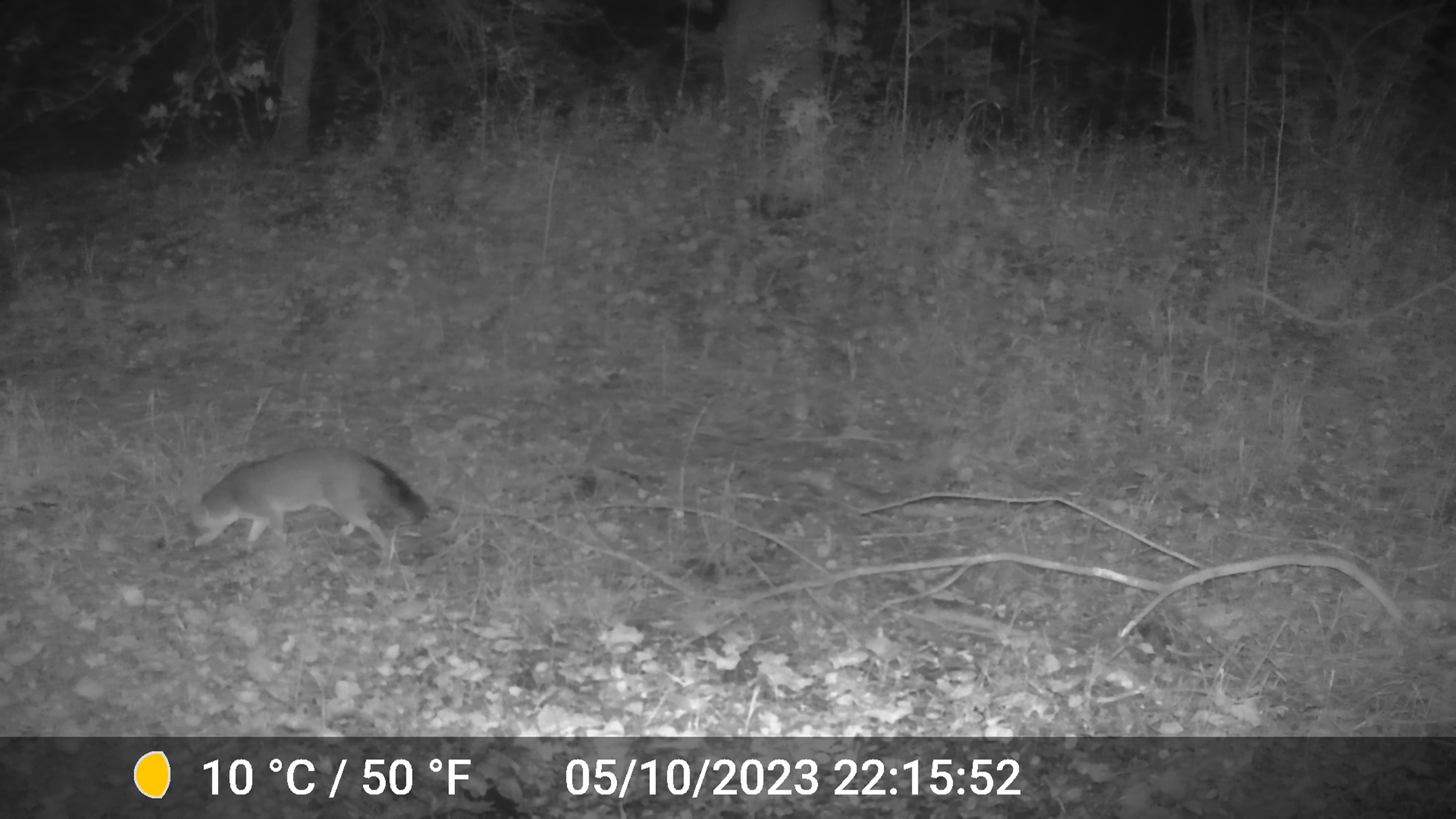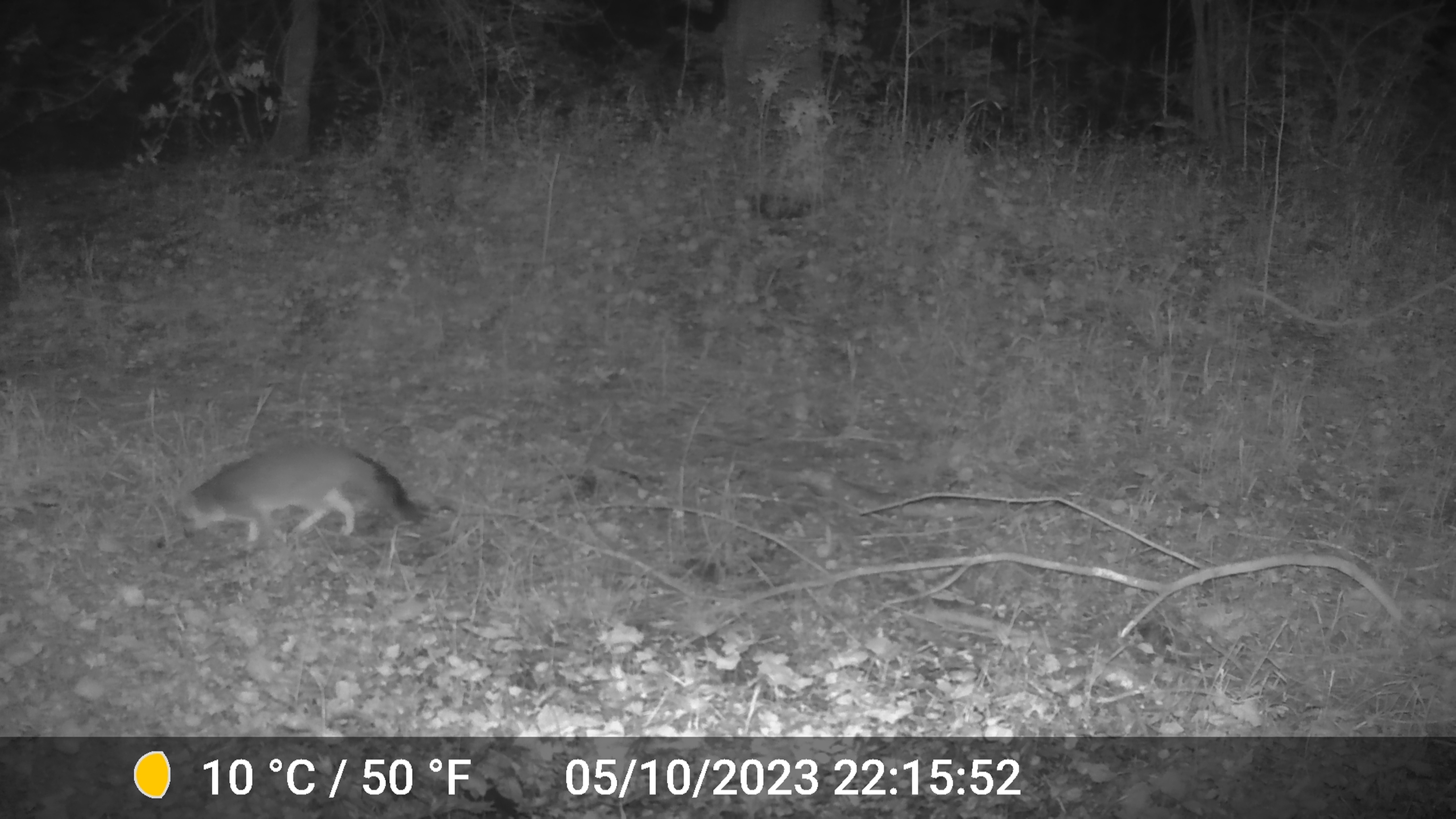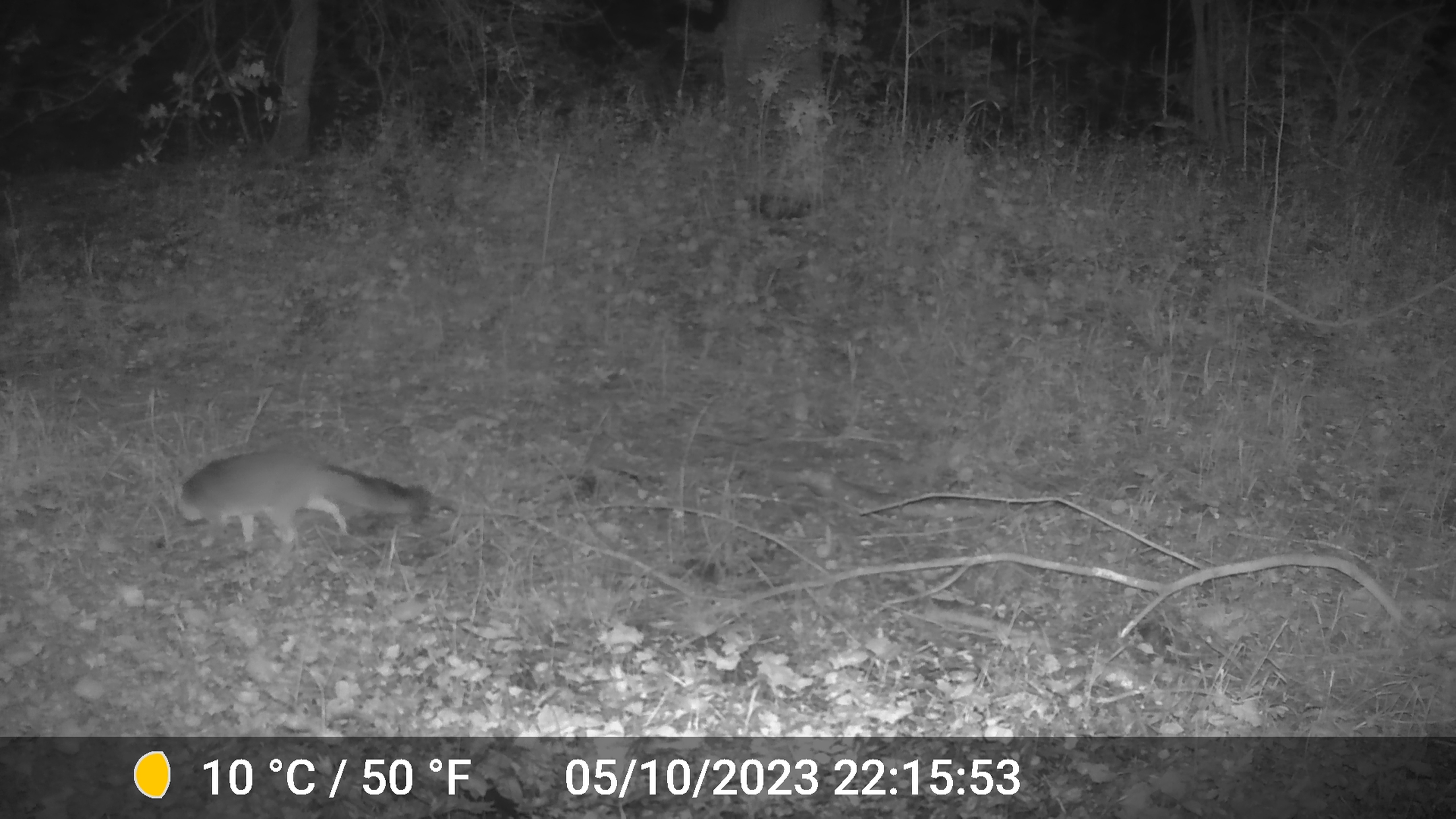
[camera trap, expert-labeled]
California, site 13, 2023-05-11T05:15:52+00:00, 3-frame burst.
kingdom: Animalia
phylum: Chordata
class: Mammalia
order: Carnivora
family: Canidae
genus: Urocyon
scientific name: Urocyon cinereoargenteus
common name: gray fox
Gray fox (Urocyon cinereoargenteus).